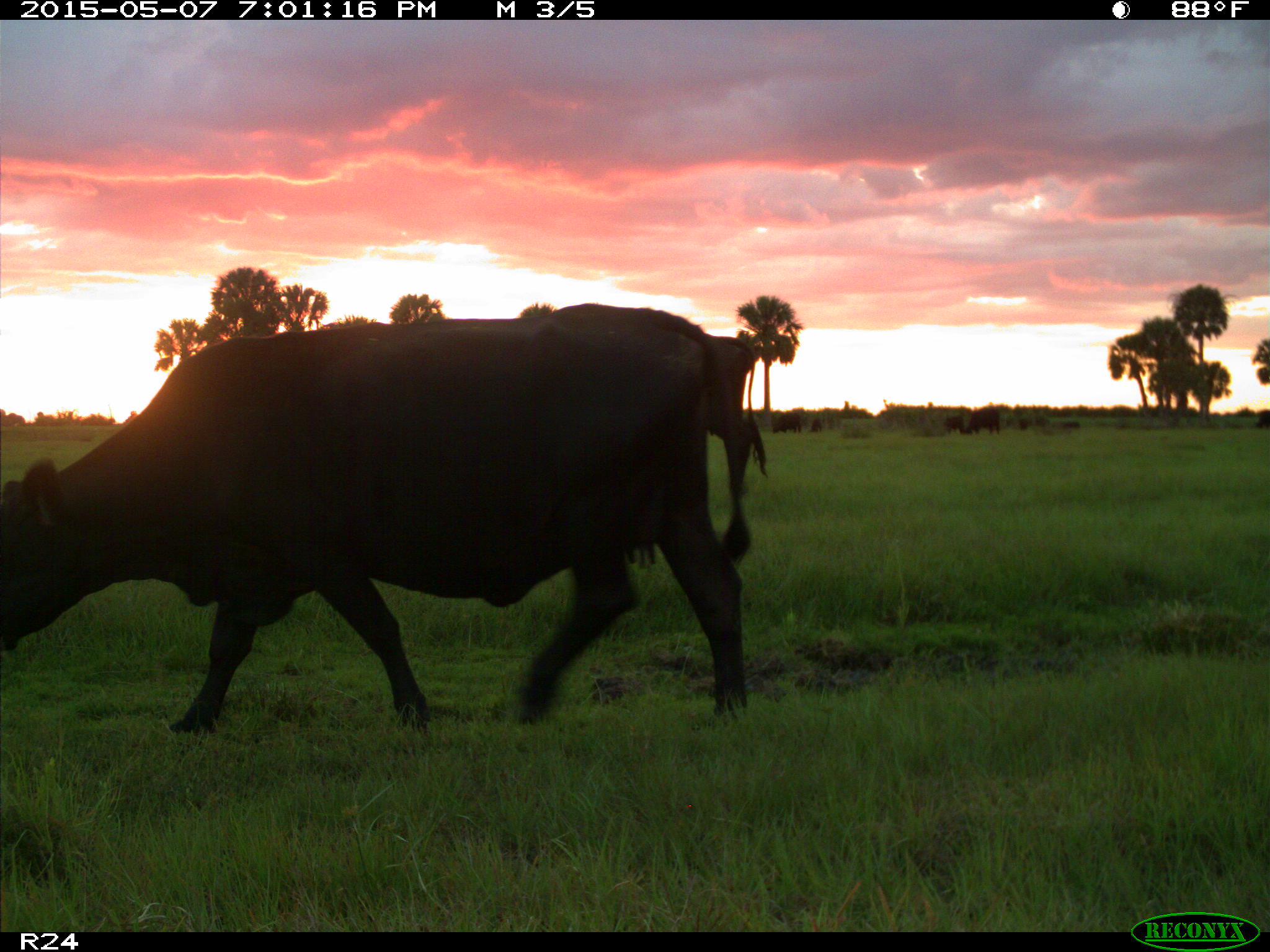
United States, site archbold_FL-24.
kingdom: Animalia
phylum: Chordata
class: Mammalia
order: Artiodactyla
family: Bovidae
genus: Bos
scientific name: Bos taurus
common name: domestic cow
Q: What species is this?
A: Bos taurus (domestic cow).